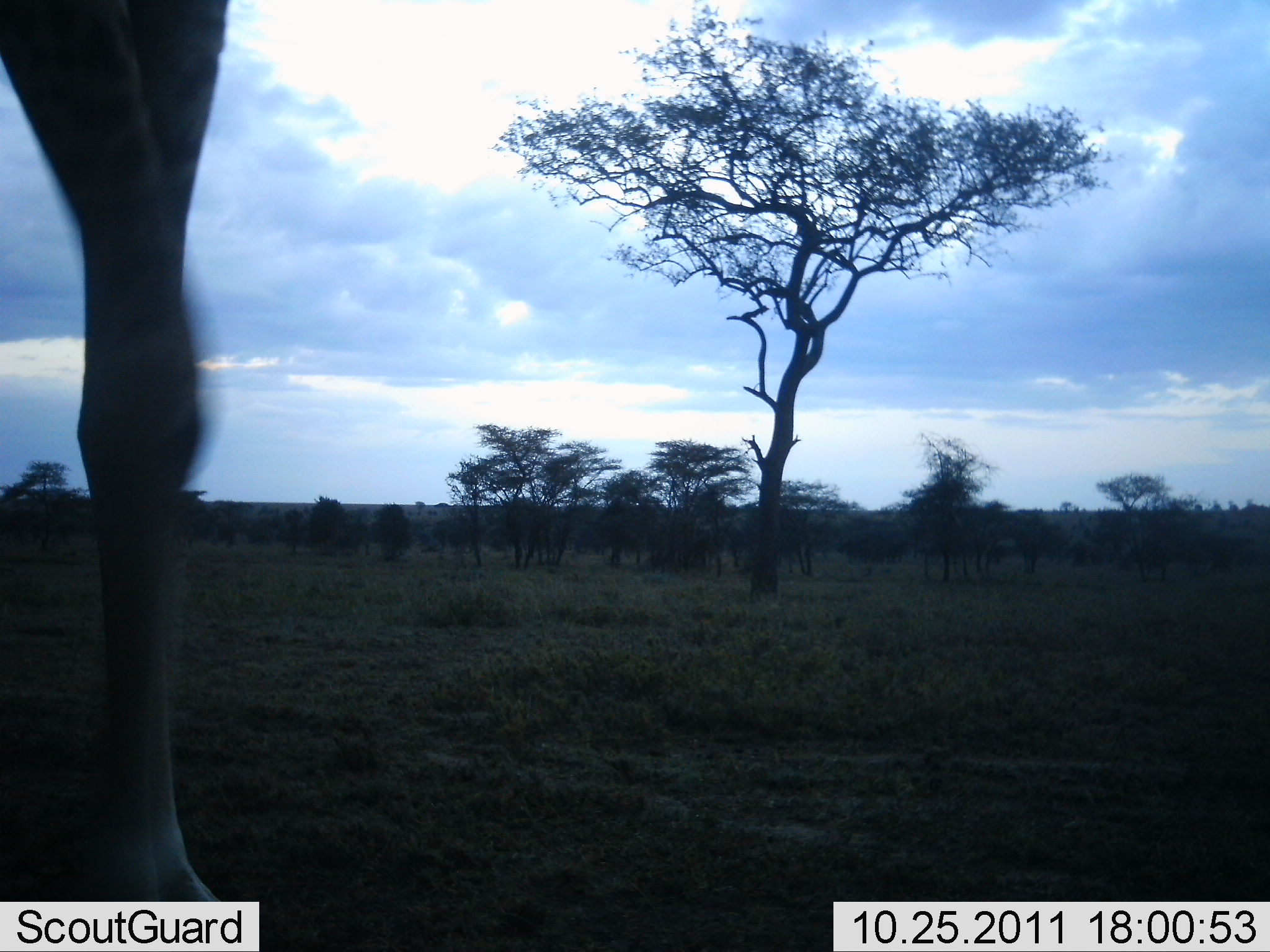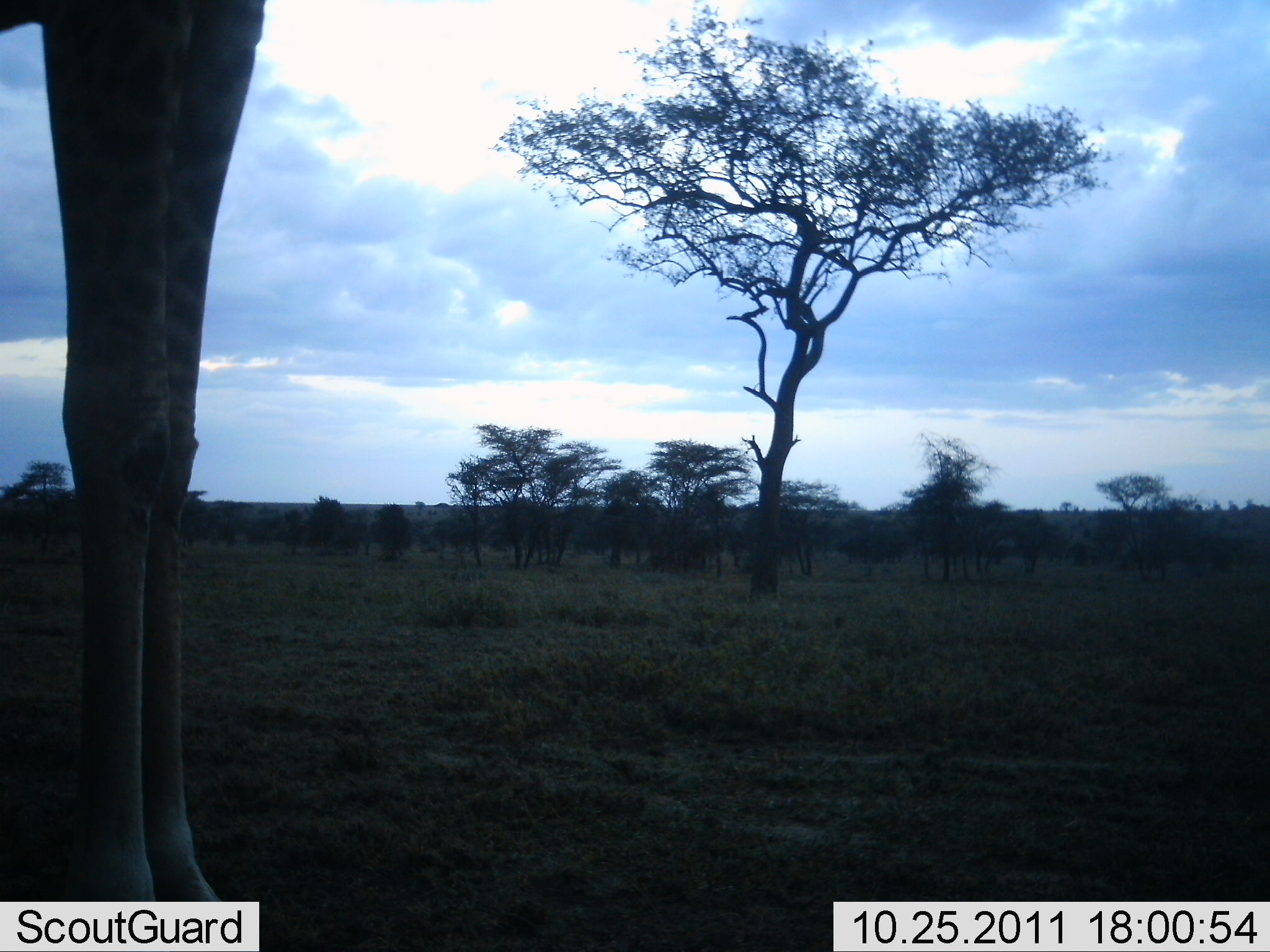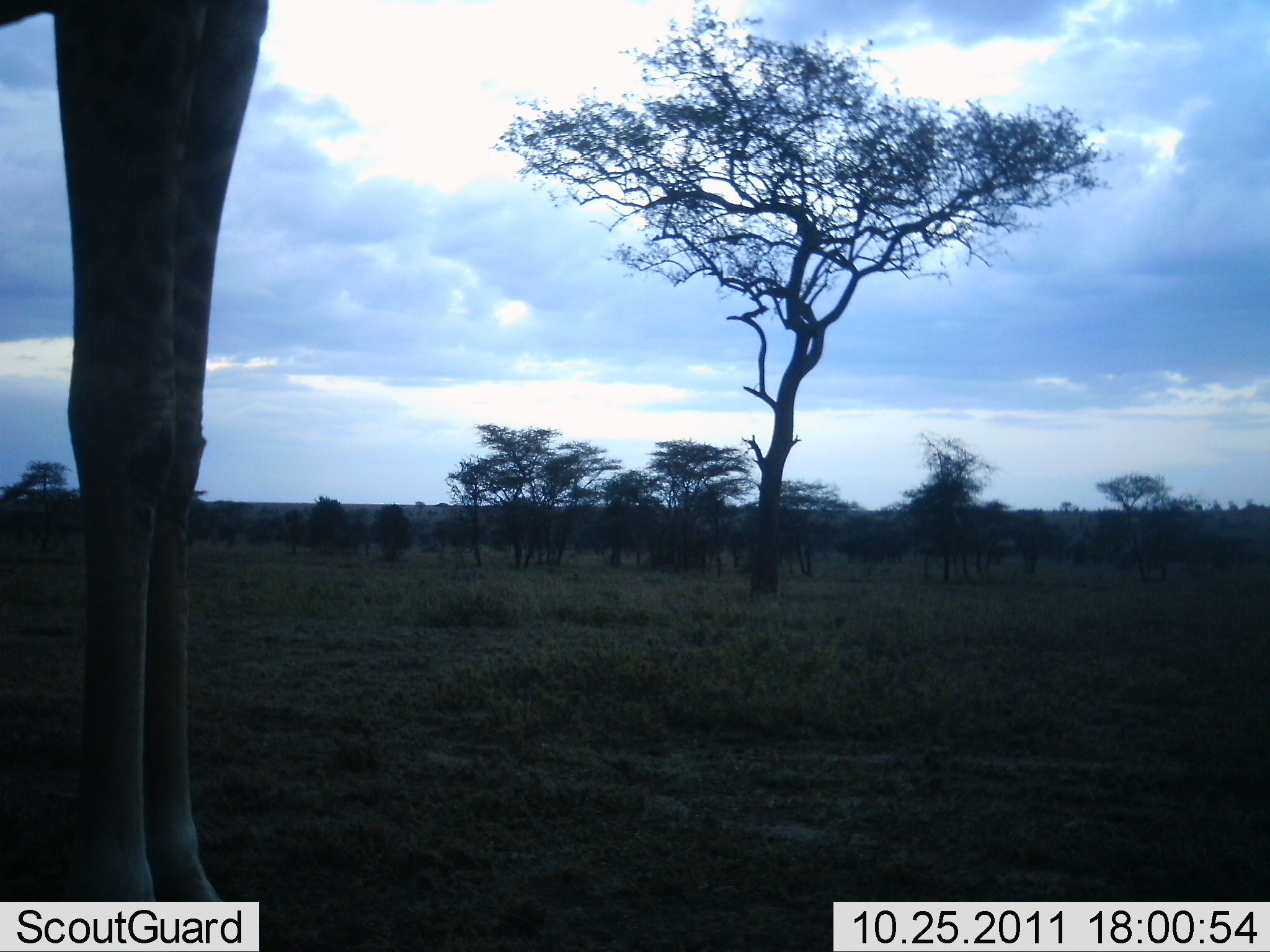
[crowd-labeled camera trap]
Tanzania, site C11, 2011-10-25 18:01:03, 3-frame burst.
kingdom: Animalia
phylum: Chordata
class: Mammalia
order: Artiodactyla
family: Giraffidae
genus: Giraffa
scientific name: Giraffa camelopardalis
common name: giraffe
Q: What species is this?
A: Giraffe (Giraffa camelopardalis).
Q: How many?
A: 1.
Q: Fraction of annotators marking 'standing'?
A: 90%.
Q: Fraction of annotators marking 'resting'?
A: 0%.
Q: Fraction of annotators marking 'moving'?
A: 0%.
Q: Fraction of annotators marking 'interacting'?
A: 0%.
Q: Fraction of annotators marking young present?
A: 0%.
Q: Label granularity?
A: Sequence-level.